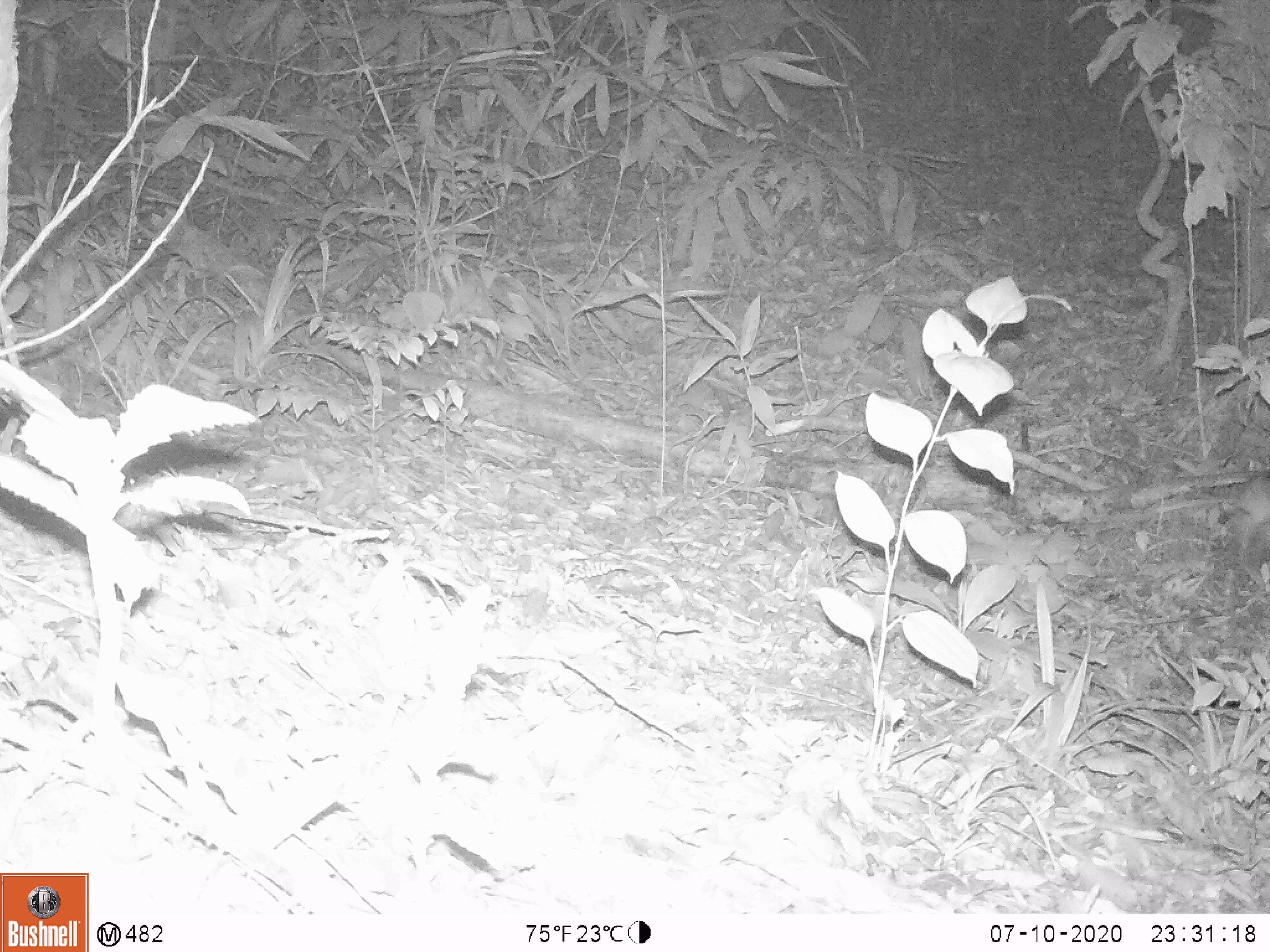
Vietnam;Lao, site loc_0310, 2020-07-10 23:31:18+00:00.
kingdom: Animalia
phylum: Chordata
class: Mammalia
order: Lagomorpha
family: Leporidae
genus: Nesolagus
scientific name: Nesolagus timminsi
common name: annamite striped rabbit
Annamite striped rabbit (Nesolagus timminsi). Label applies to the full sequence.